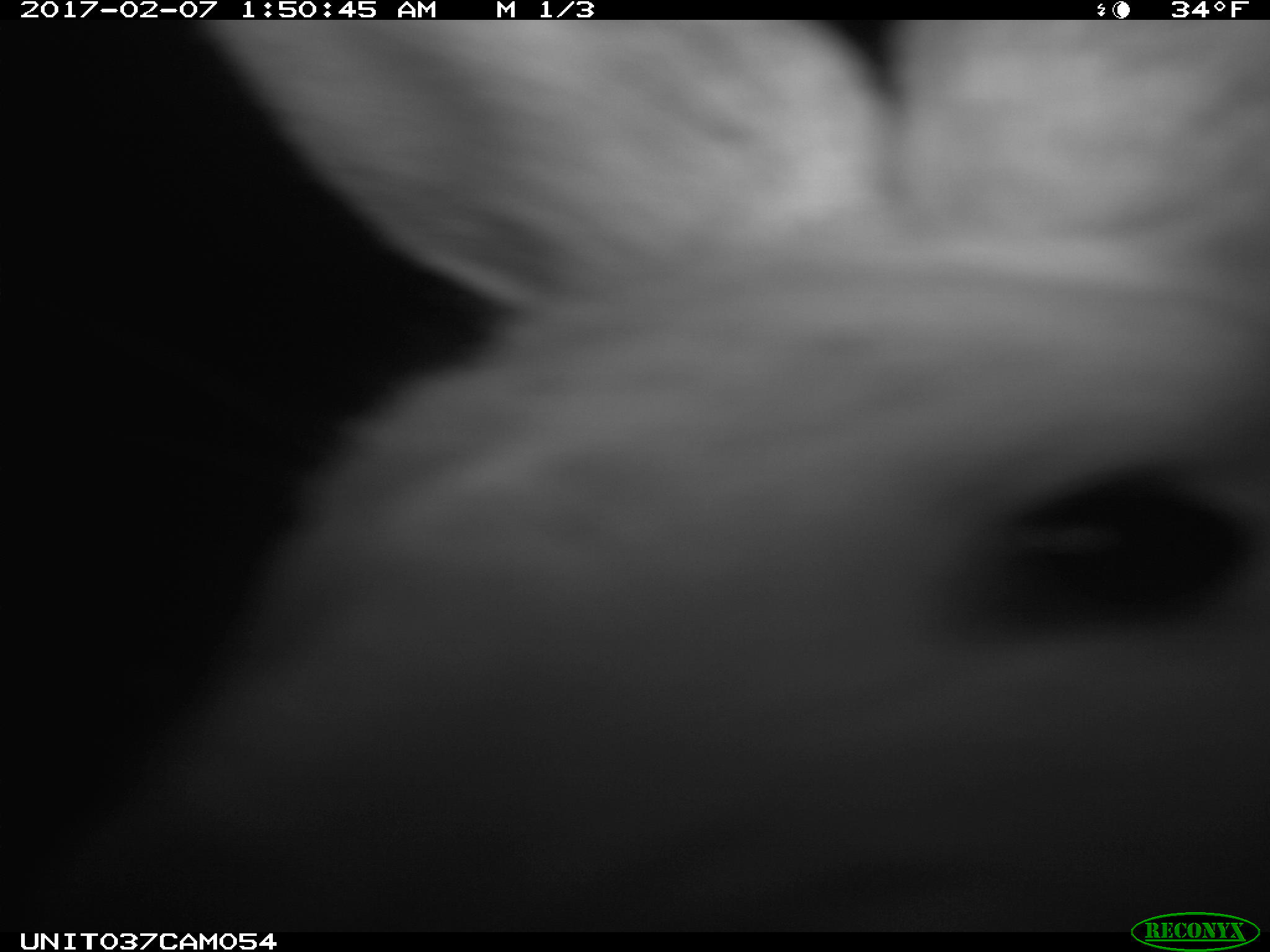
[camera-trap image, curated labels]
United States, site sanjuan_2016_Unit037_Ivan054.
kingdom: Animalia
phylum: Chordata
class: Mammalia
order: Lagomorpha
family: Leporidae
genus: Lepus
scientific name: Lepus americanus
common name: snowshoe hare